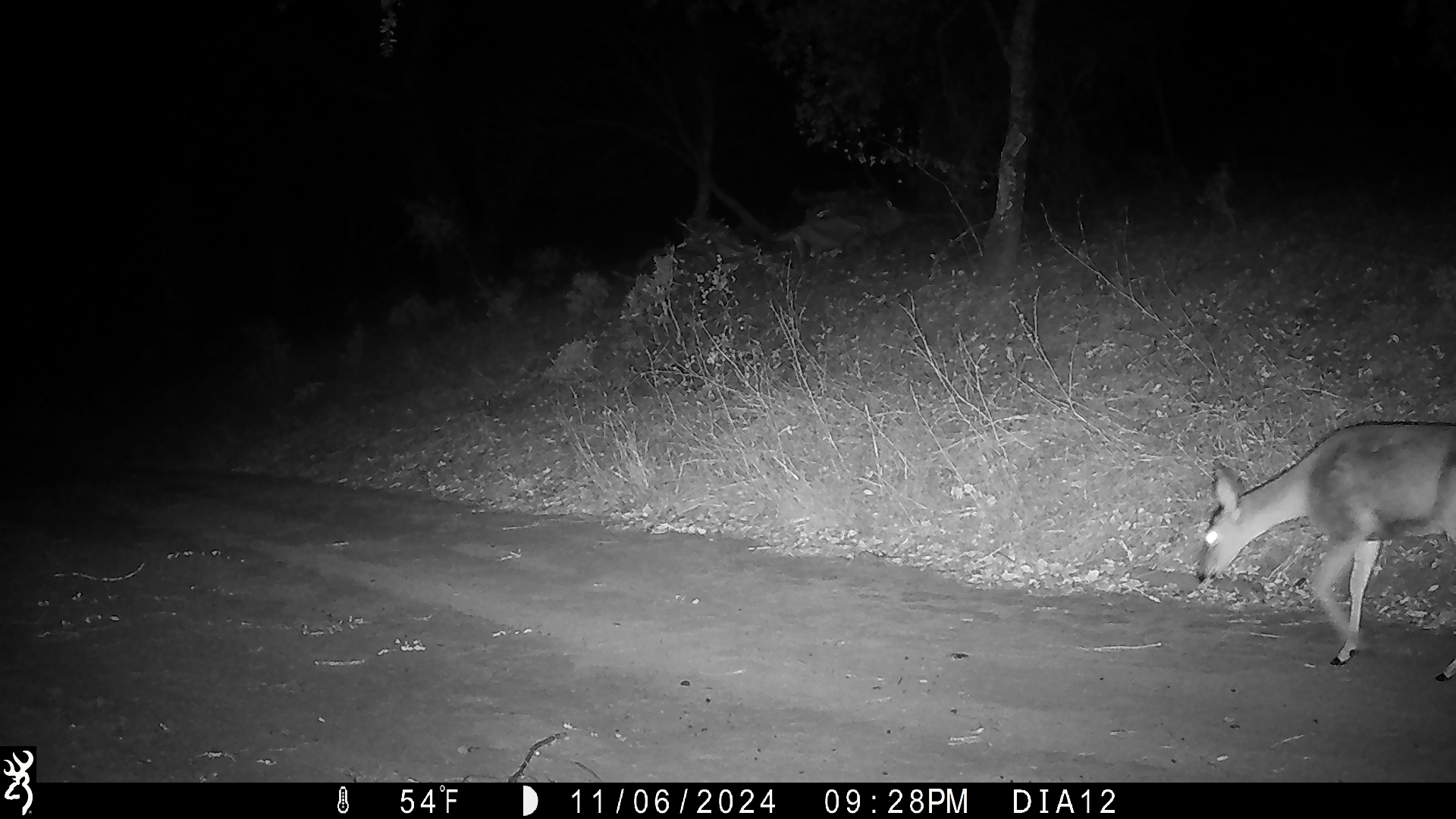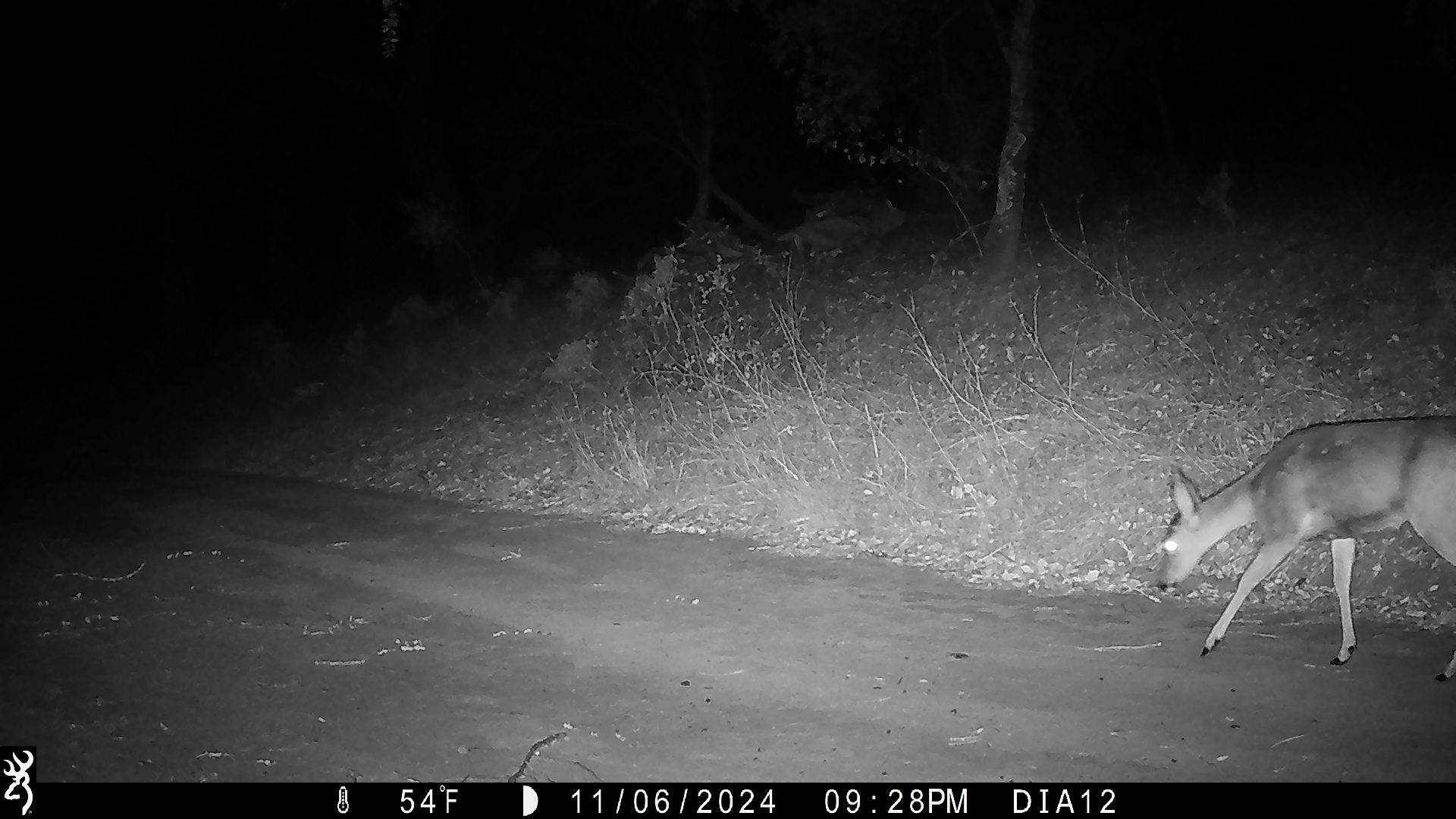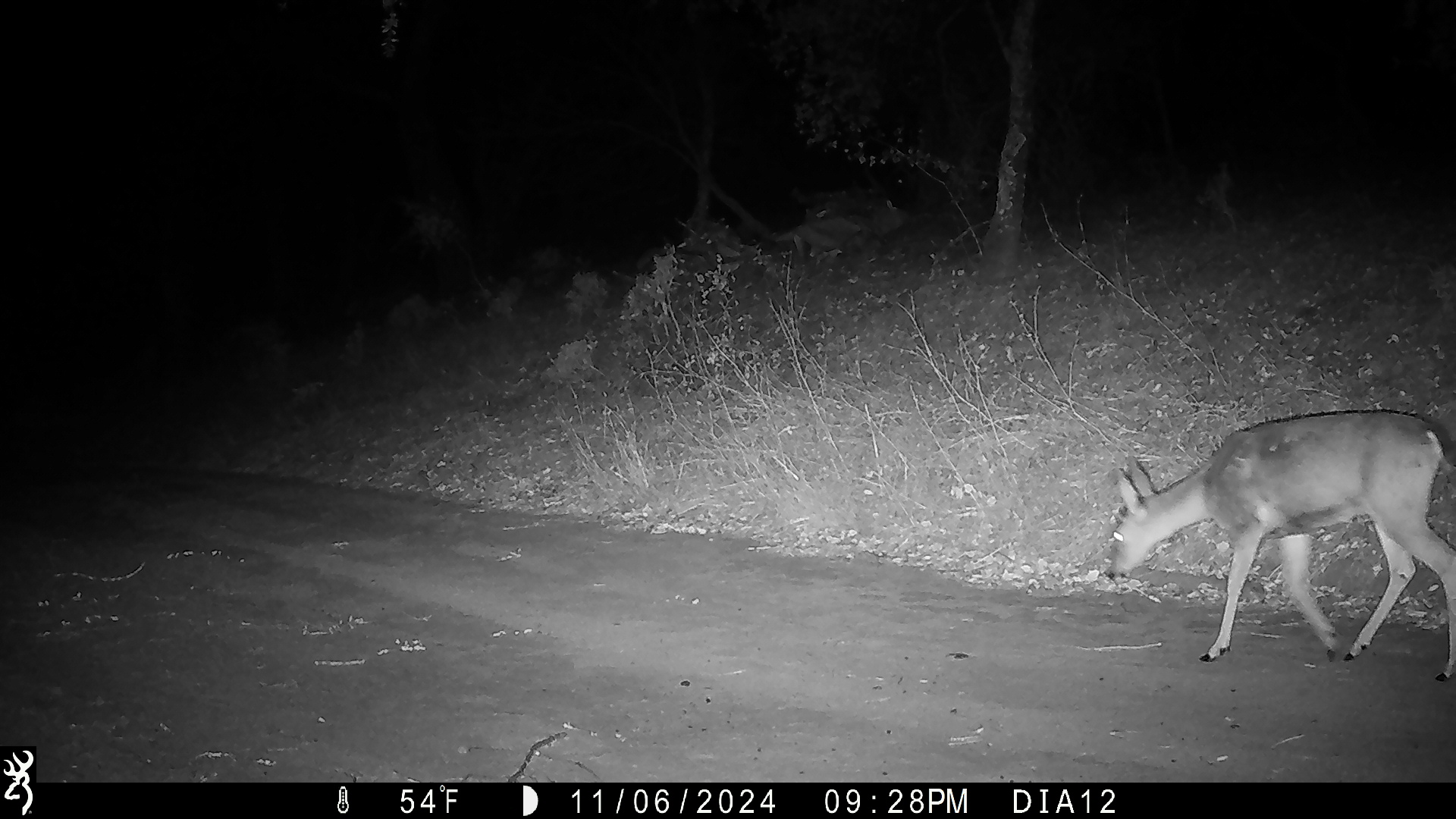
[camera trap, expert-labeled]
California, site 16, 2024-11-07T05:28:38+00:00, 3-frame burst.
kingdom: Animalia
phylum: Chordata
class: Mammalia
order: Artiodactyla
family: Cervidae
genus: Odocoileus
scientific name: Odocoileus hemionus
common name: mule deer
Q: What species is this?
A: Mule deer (Odocoileus hemionus).